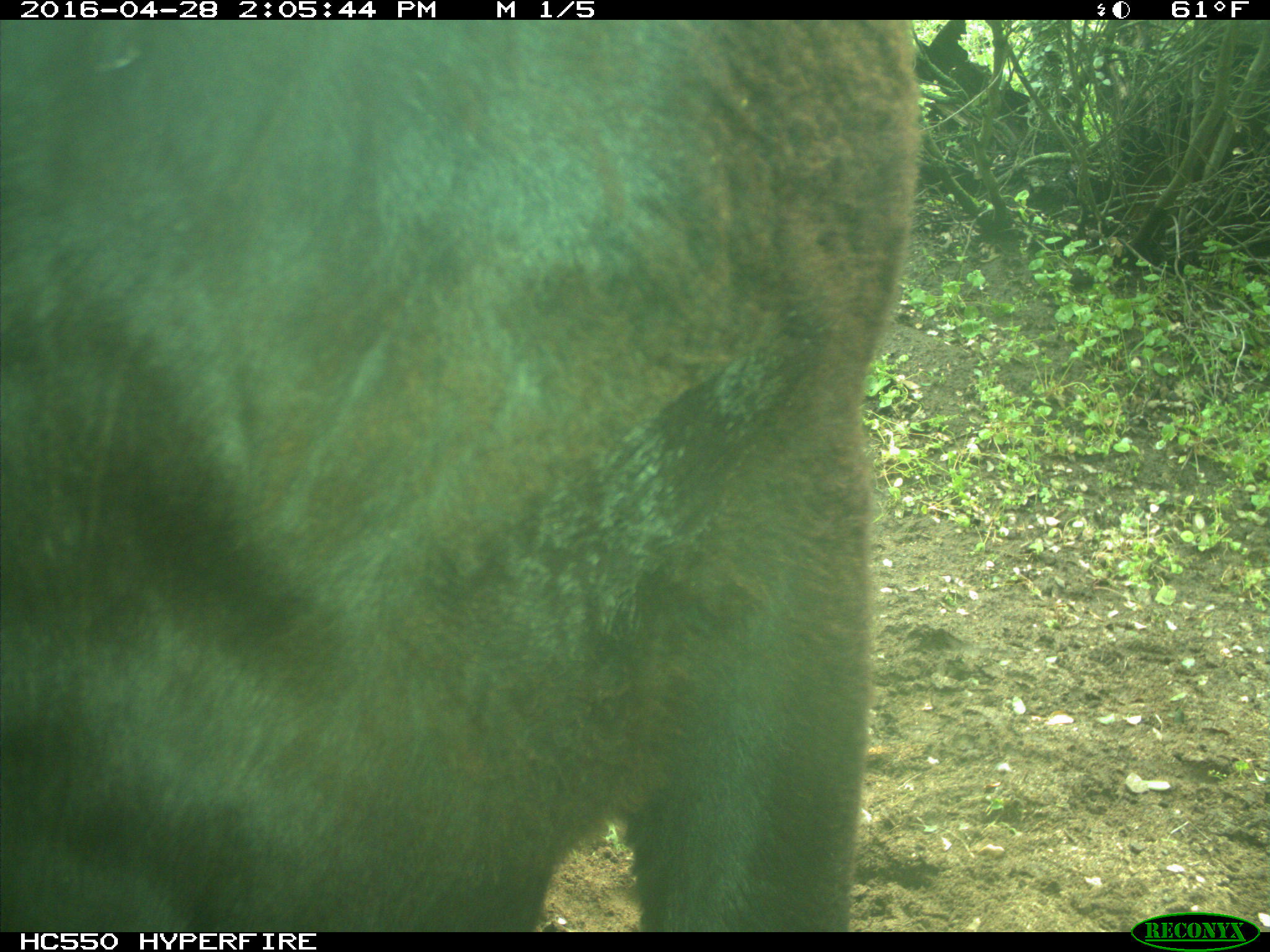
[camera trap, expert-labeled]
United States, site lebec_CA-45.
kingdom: Animalia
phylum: Chordata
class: Mammalia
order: Artiodactyla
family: Bovidae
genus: Bos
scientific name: Bos taurus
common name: domestic cow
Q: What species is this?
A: Bos taurus (domestic cow).